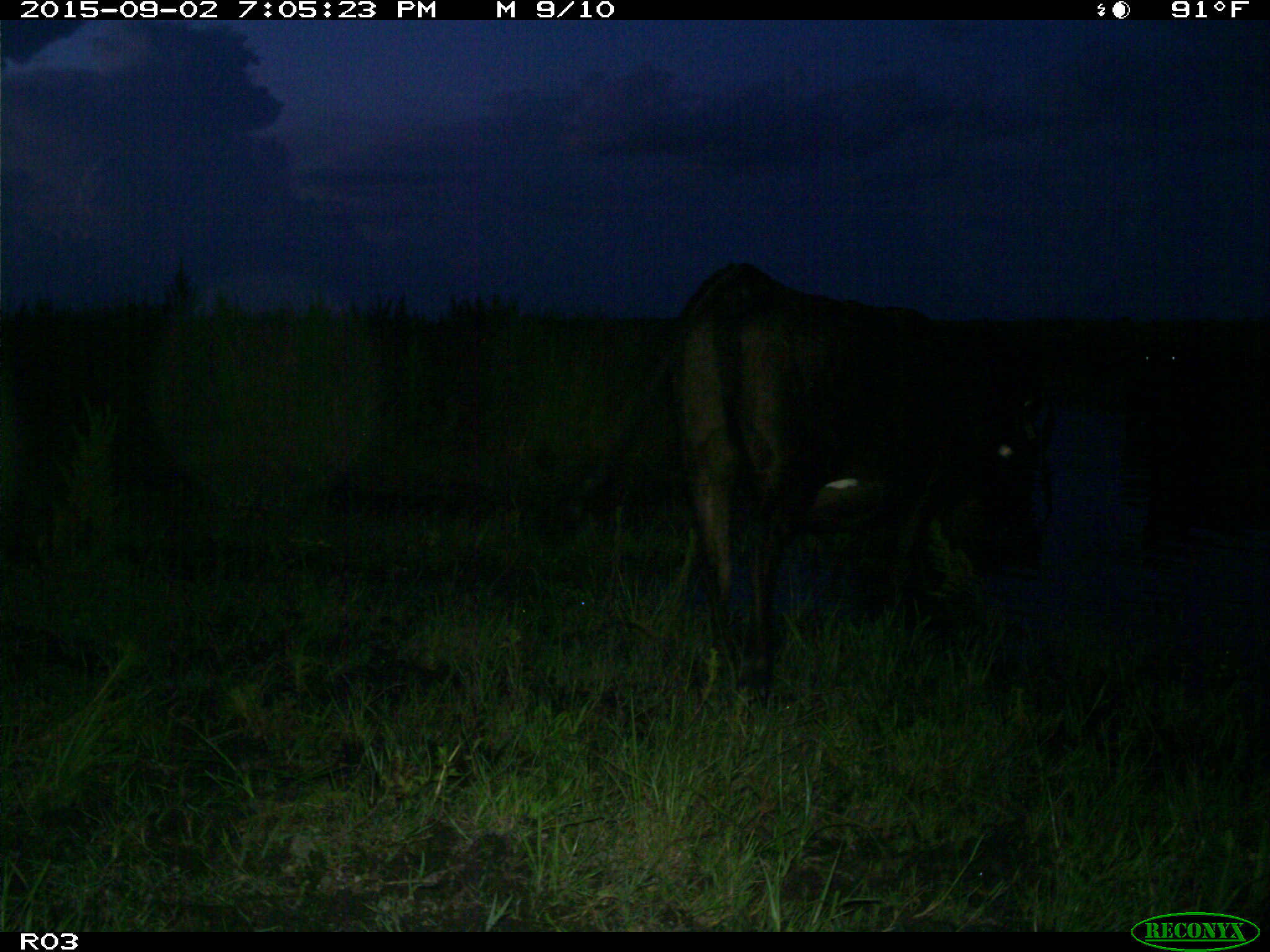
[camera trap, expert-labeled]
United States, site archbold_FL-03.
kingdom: Animalia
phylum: Chordata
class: Mammalia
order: Artiodactyla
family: Bovidae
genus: Bos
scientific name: Bos taurus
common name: domestic cow